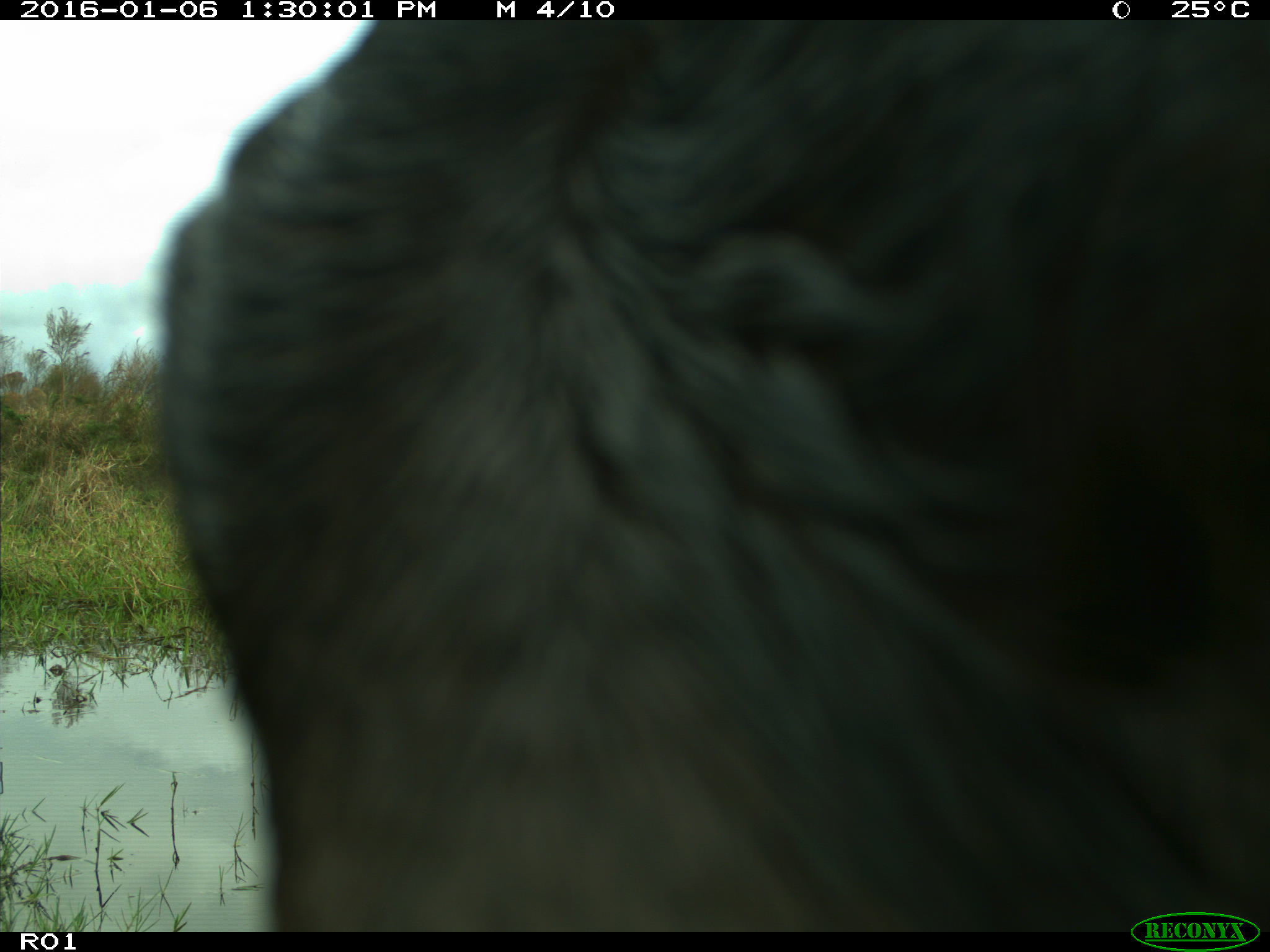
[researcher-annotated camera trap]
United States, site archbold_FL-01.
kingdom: Animalia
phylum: Chordata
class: Mammalia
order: Artiodactyla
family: Bovidae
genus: Bos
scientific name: Bos taurus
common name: domestic cow